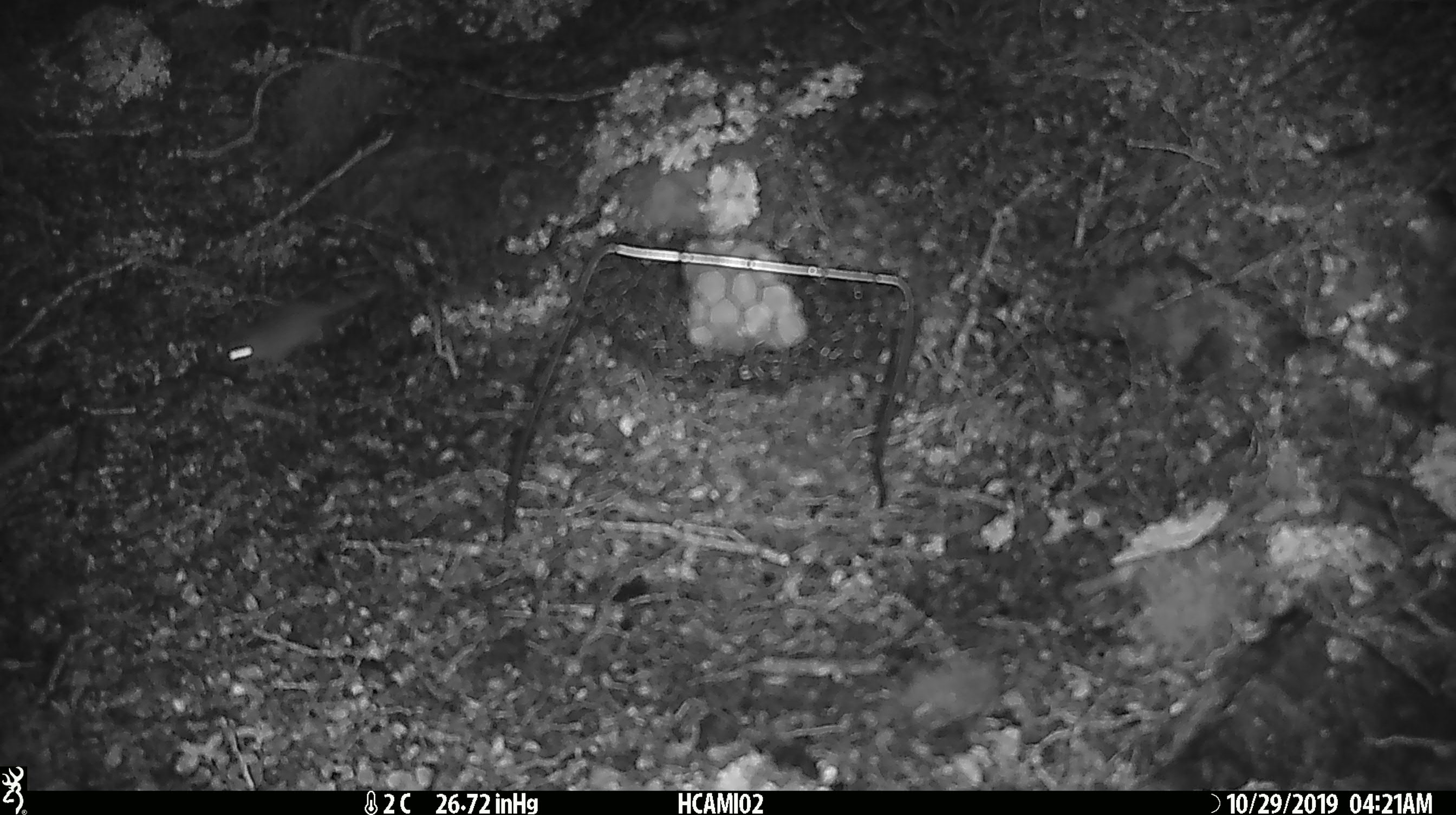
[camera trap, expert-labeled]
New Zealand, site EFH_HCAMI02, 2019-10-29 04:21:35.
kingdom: Animalia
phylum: Chordata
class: Mammalia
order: Rodentia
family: Muridae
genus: Mus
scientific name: Mus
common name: mouse